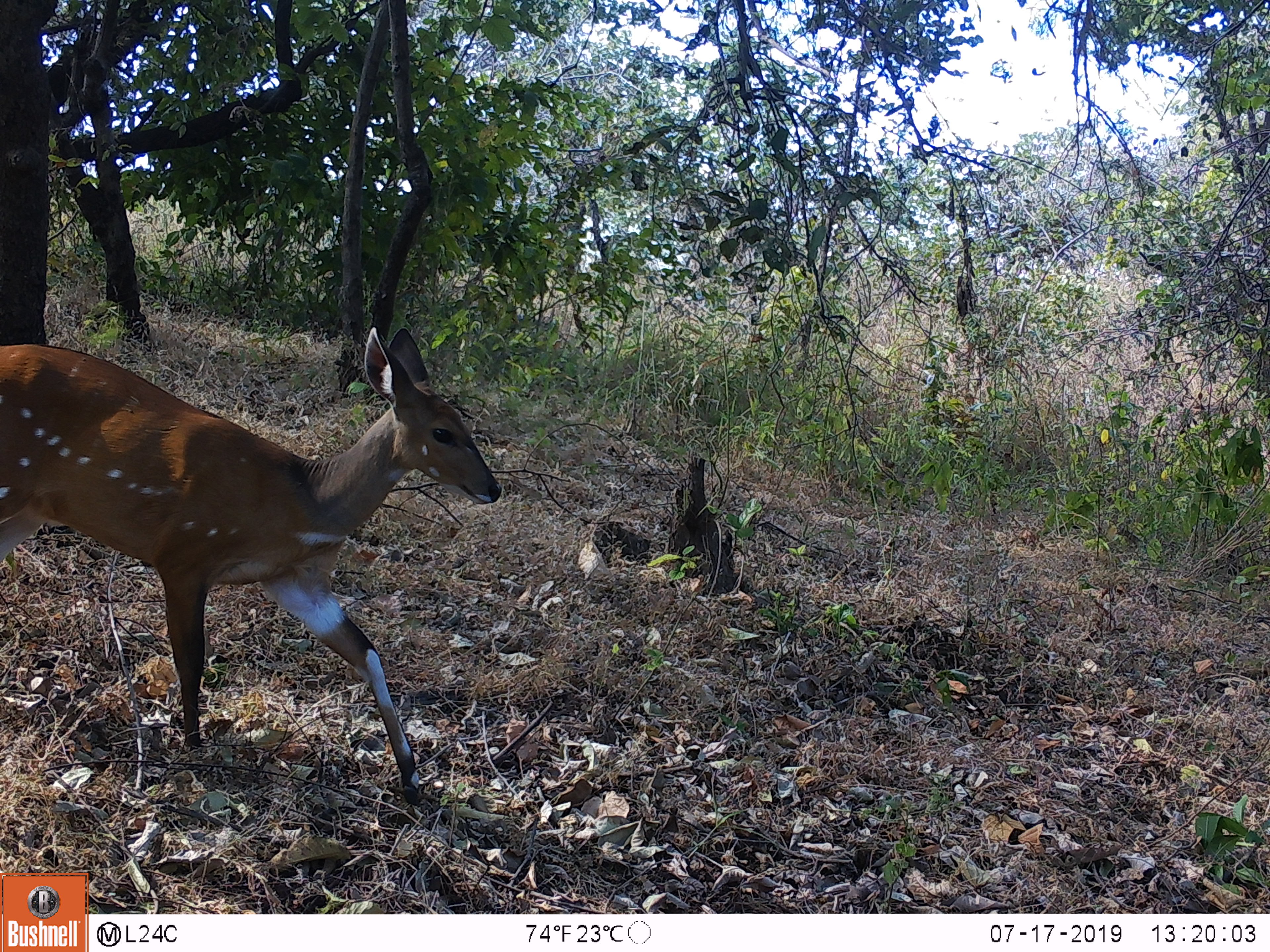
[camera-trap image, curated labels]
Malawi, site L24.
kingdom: Animalia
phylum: Chordata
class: Mammalia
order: Artiodactyla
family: Bovidae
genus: Tragelaphus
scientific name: Tragelaphus sylvaticus sylvaticus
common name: cape bushbuck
Cape bushbuck (Tragelaphus sylvaticus sylvaticus), count 1.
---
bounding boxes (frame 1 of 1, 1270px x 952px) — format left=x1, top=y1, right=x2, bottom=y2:
cape bushbuck: left=0, top=308, right=522, bottom=818